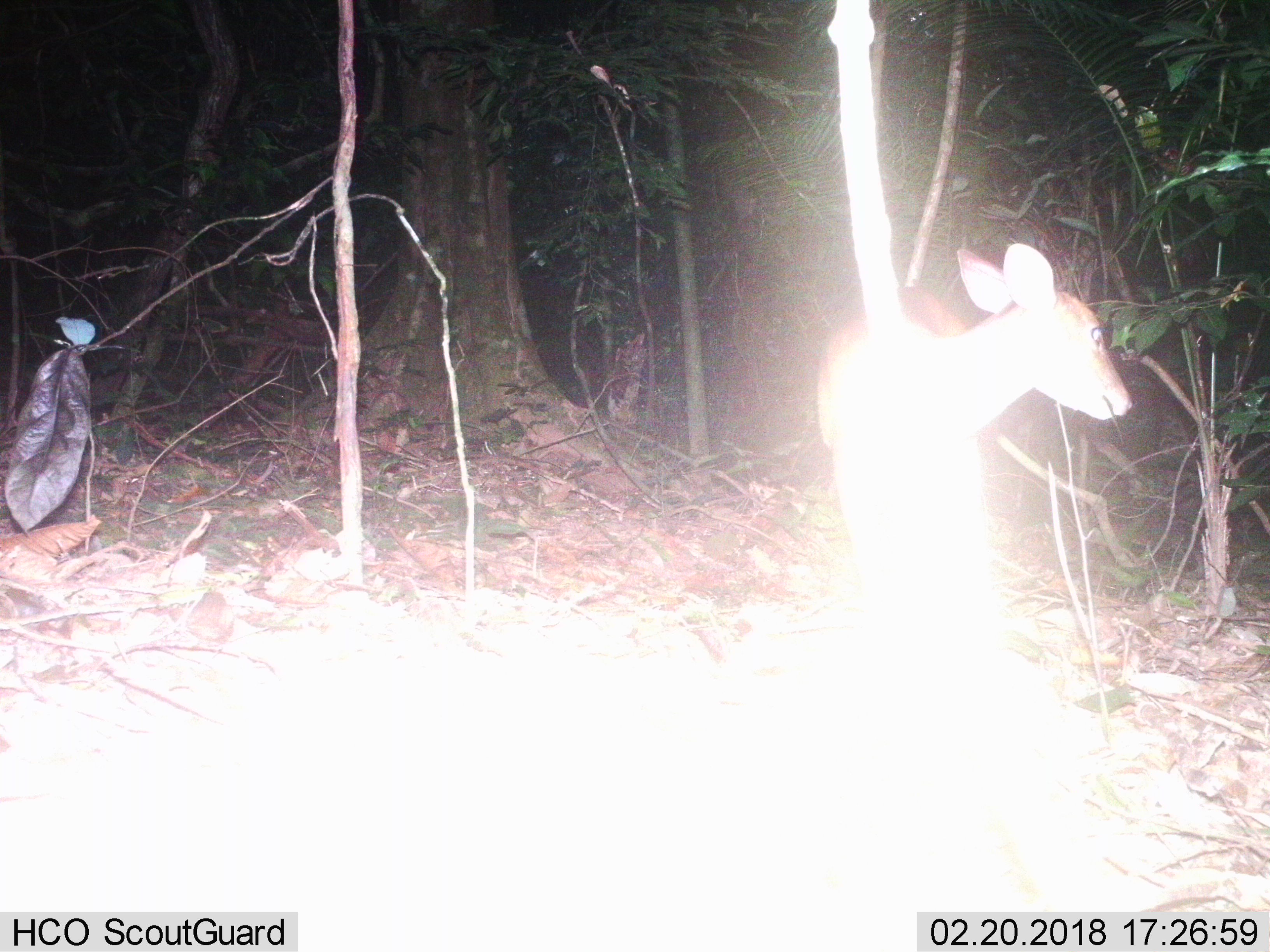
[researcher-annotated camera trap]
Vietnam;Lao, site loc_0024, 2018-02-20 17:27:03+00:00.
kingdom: Animalia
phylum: Chordata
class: Mammalia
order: Artiodactyla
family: Cervidae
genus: Muntiacus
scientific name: Muntiacus vuquangensis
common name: large-antlered muntjac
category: large antlered muntjac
Large antlered muntjac (large-antlered muntjac) (Muntiacus vuquangensis). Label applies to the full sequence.